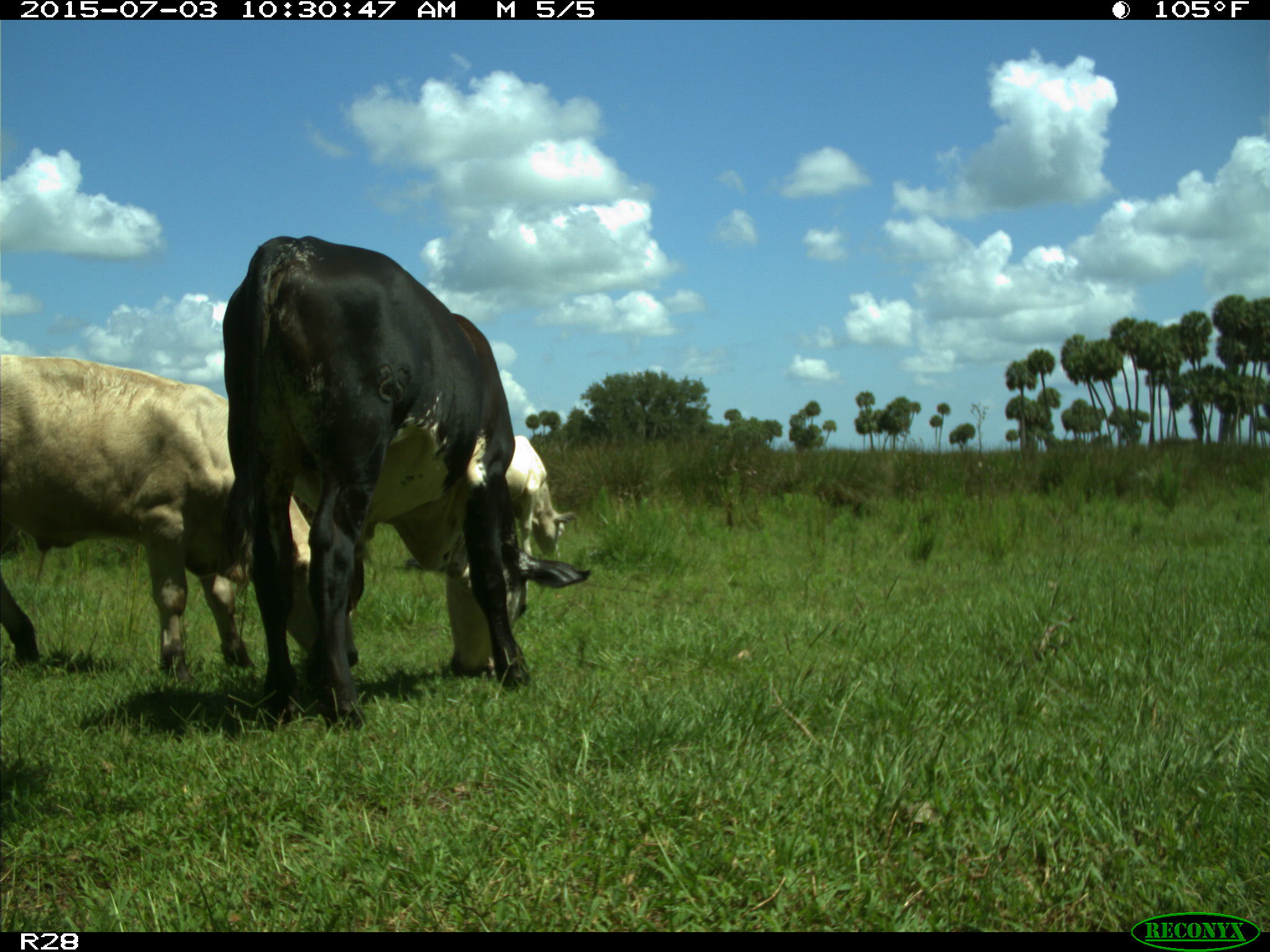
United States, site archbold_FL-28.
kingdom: Animalia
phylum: Chordata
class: Mammalia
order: Artiodactyla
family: Bovidae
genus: Bos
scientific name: Bos taurus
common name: domestic cow